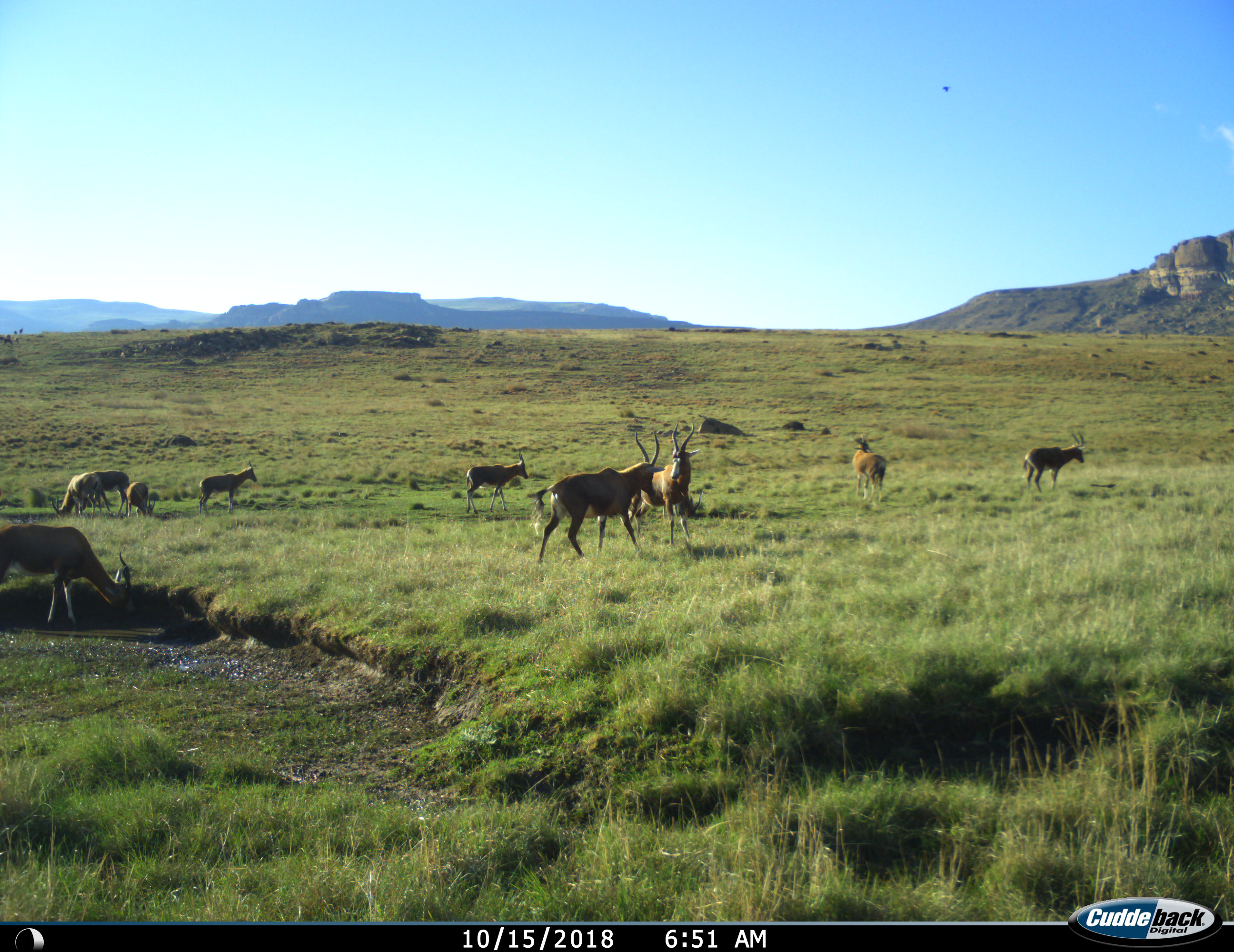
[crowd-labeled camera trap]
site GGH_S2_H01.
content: unidentified animal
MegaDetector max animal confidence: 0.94